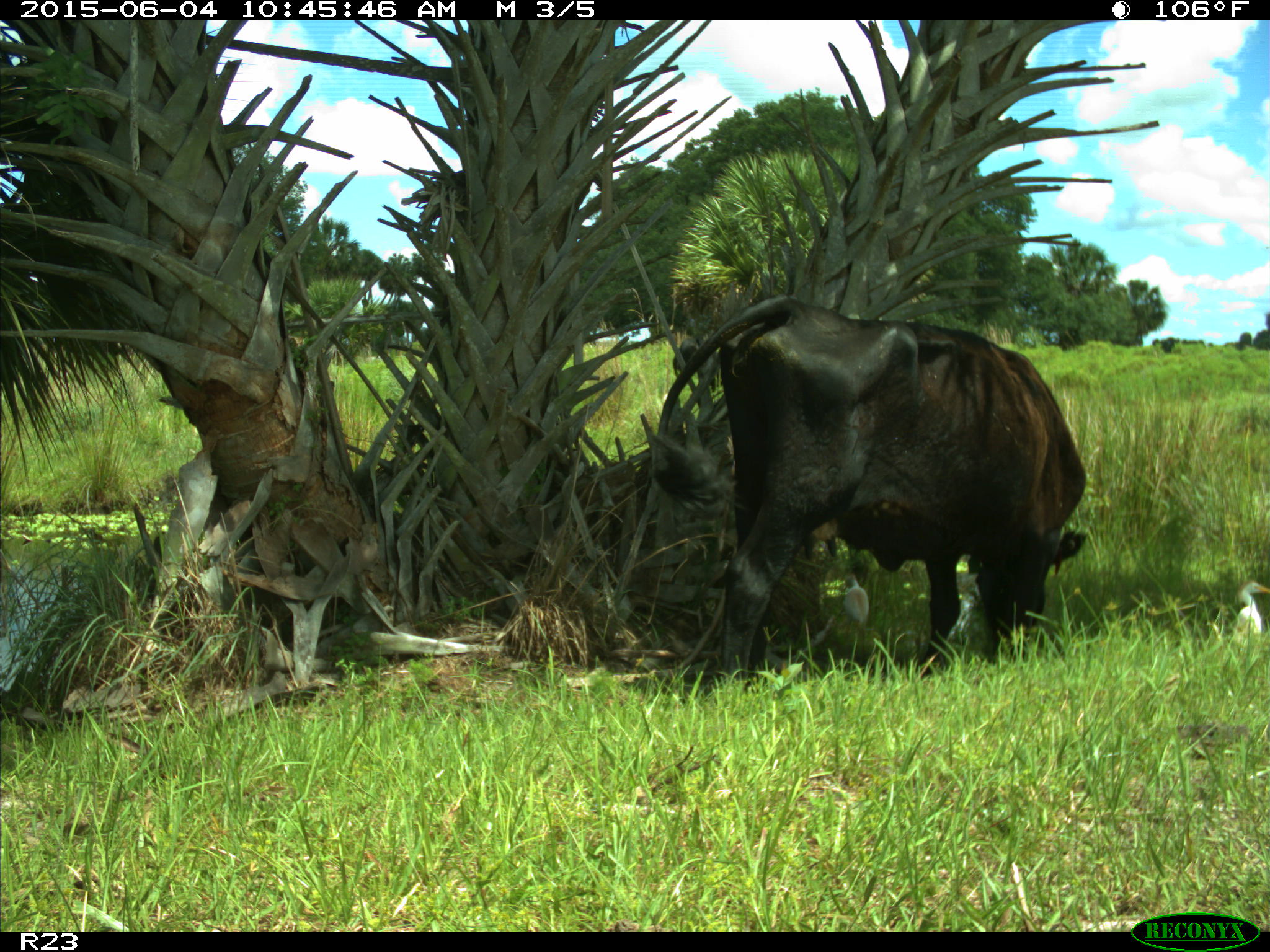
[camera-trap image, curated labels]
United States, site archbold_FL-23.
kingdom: Animalia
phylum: Chordata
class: Mammalia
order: Artiodactyla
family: Bovidae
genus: Bos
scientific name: Bos taurus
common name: domestic cow